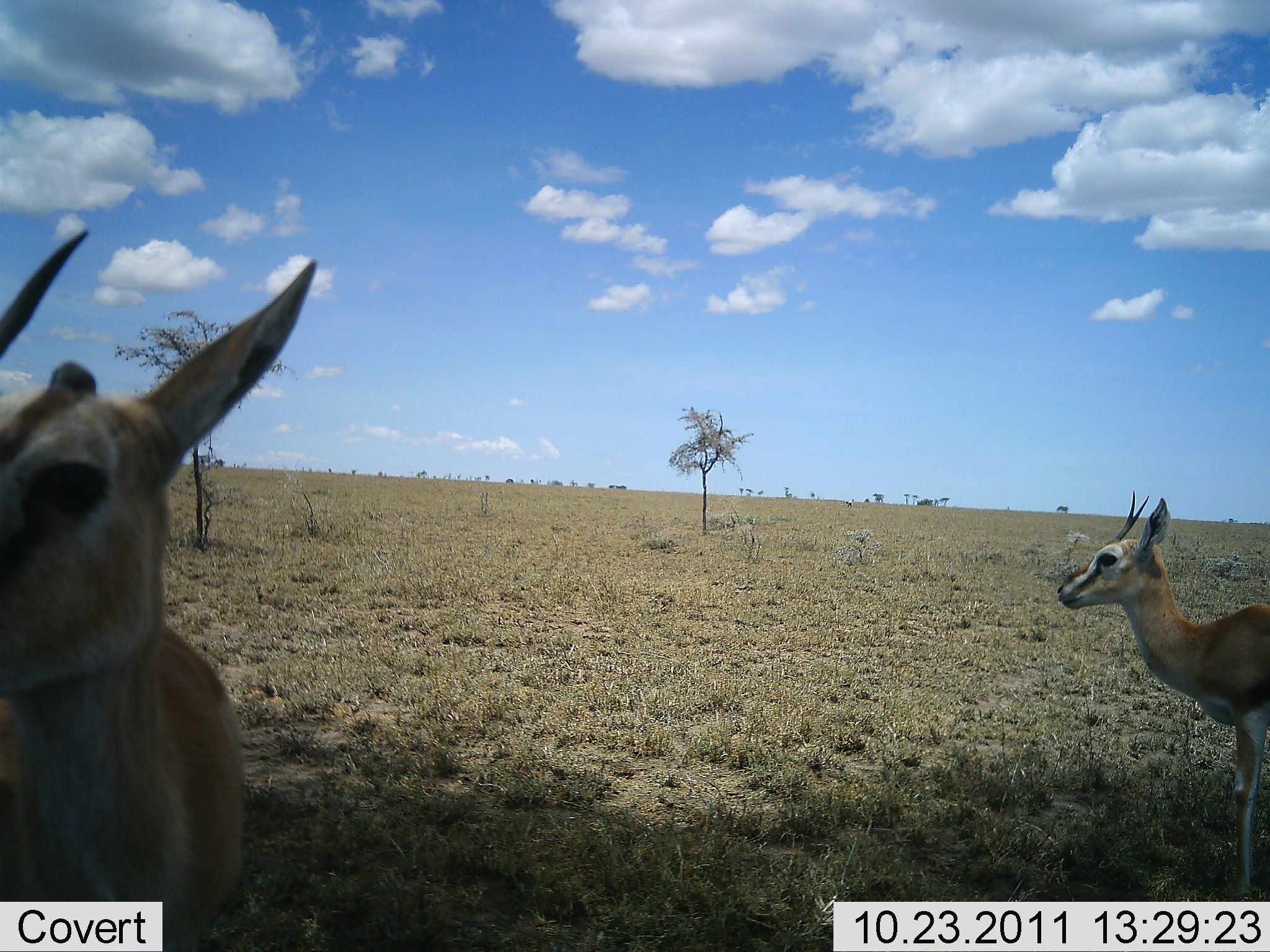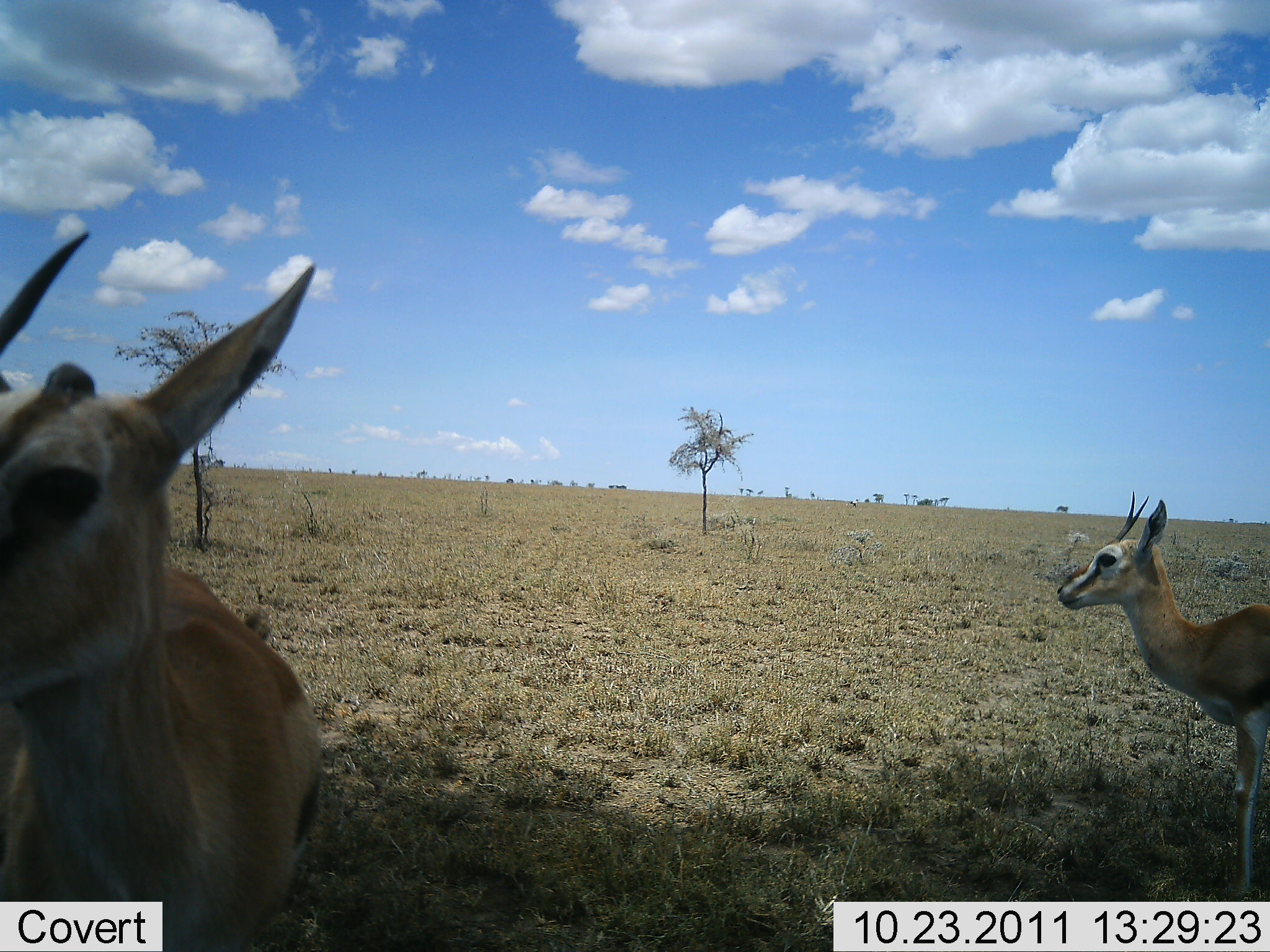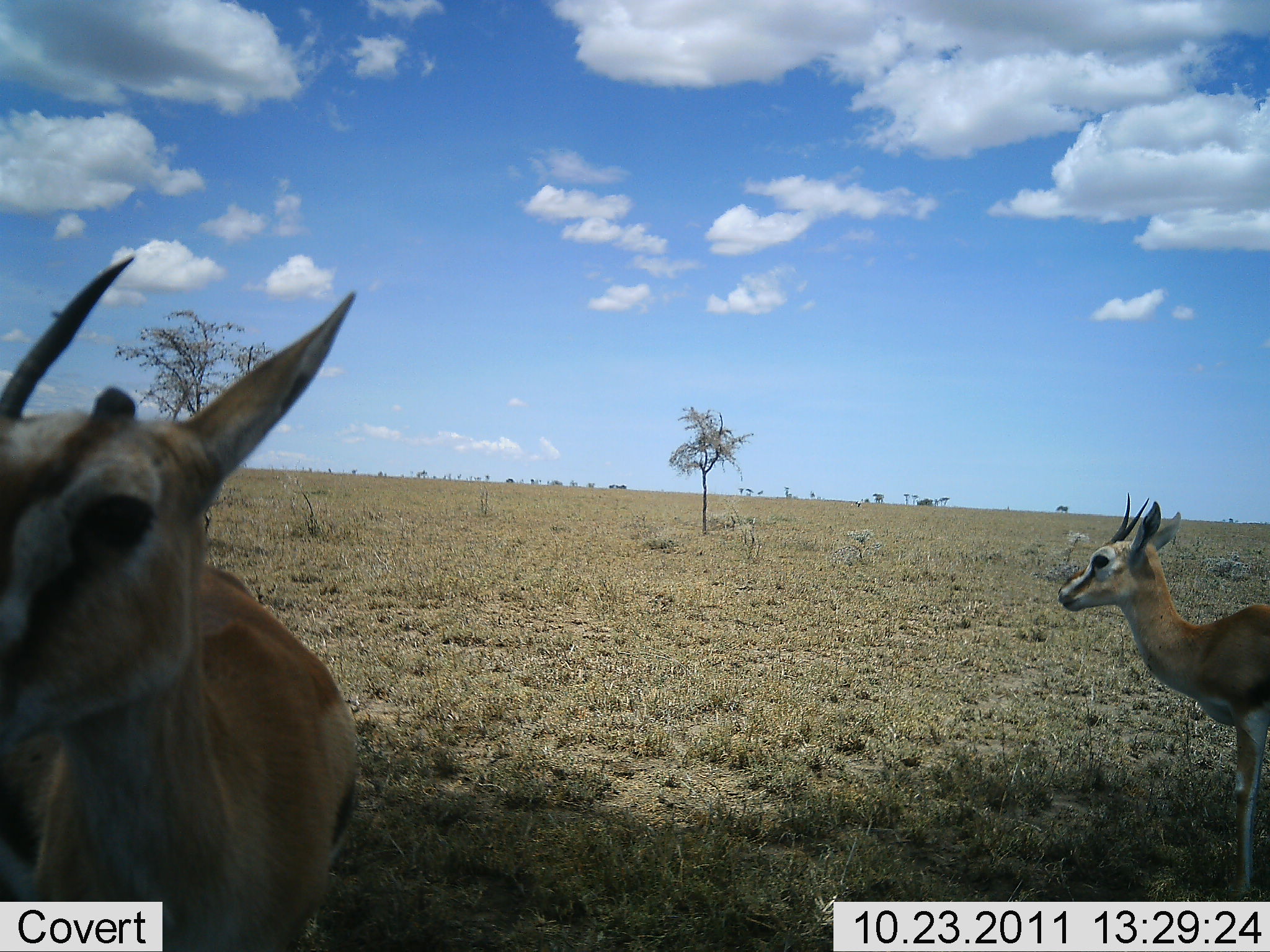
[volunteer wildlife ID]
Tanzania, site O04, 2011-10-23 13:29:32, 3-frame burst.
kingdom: Animalia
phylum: Chordata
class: Mammalia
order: Artiodactyla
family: Bovidae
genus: Eudorcas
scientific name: Eudorcas thomsonii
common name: thomson's gazelle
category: gazellethomsons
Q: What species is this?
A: Gazellethomsons (thomson's gazelle) (Eudorcas thomsonii).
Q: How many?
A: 2.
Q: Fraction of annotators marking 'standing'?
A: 100%.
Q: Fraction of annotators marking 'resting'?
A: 0%.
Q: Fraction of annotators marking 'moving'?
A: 0%.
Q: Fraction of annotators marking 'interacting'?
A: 17%.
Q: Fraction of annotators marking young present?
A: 8%.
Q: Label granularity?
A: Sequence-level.